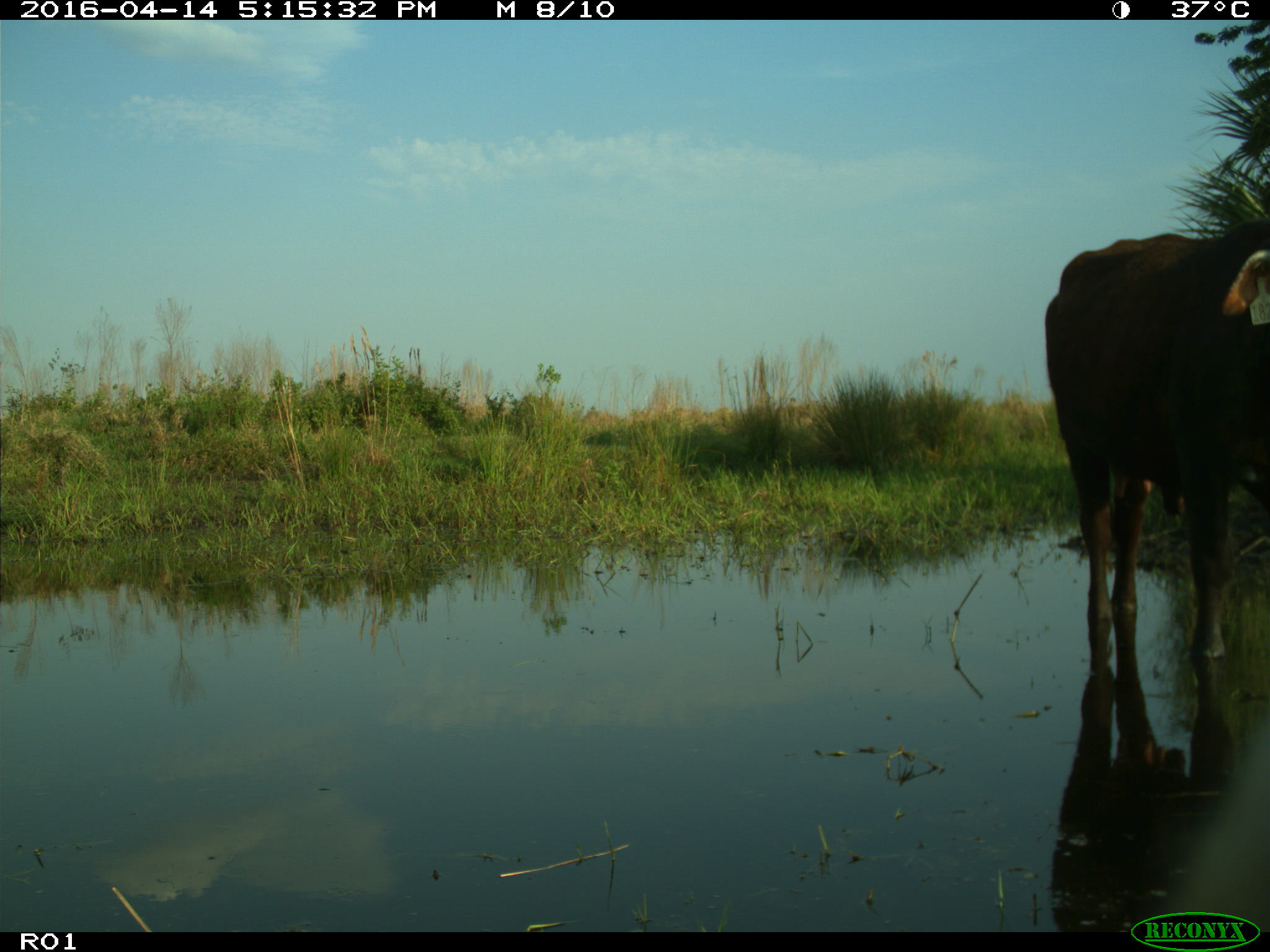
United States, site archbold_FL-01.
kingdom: Animalia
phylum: Chordata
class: Mammalia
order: Artiodactyla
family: Bovidae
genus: Bos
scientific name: Bos taurus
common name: domestic cow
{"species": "Bos taurus (domestic cow)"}